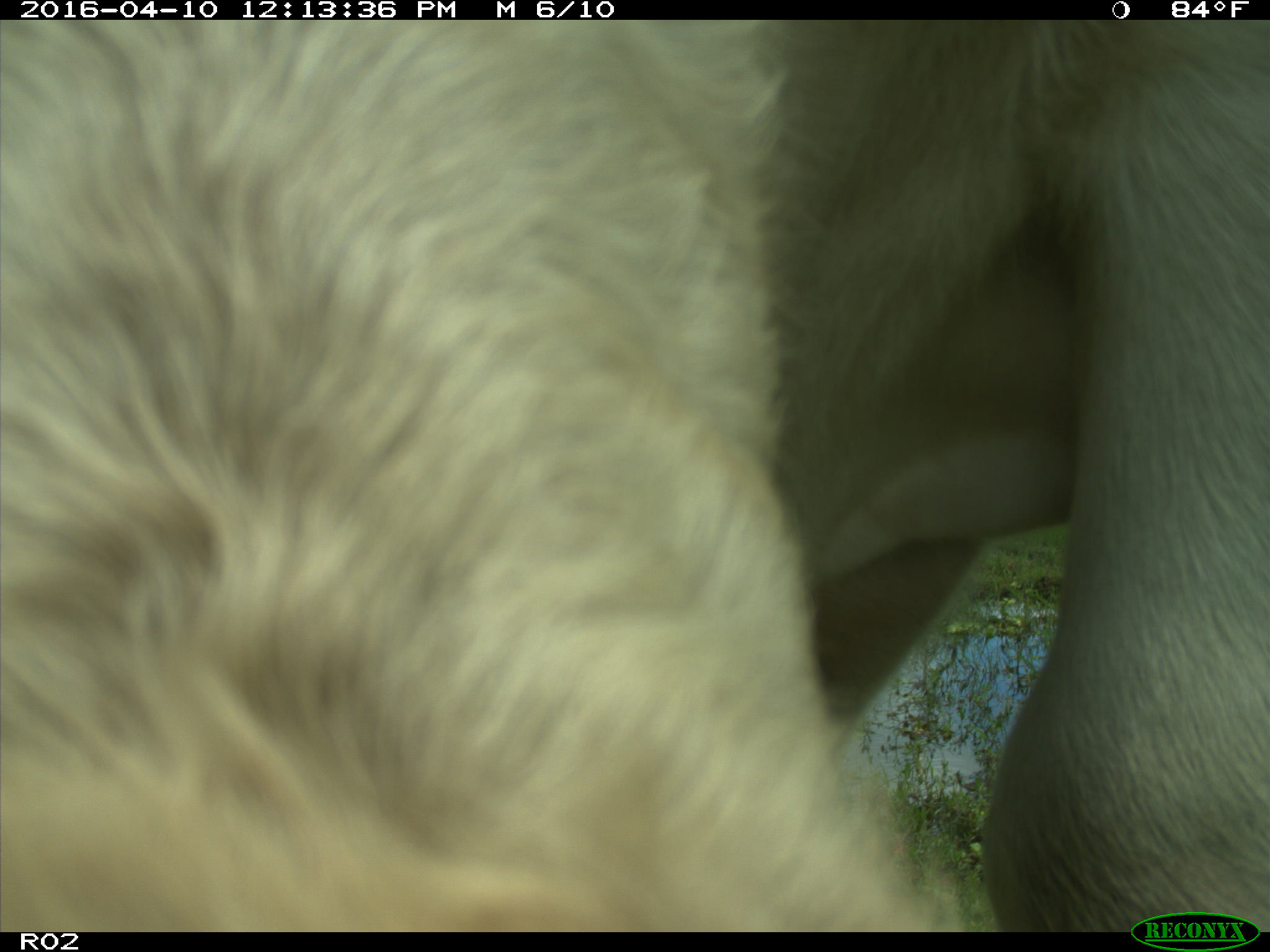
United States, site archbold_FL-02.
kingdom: Animalia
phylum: Chordata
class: Mammalia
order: Artiodactyla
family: Bovidae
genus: Bos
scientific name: Bos taurus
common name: domestic cow